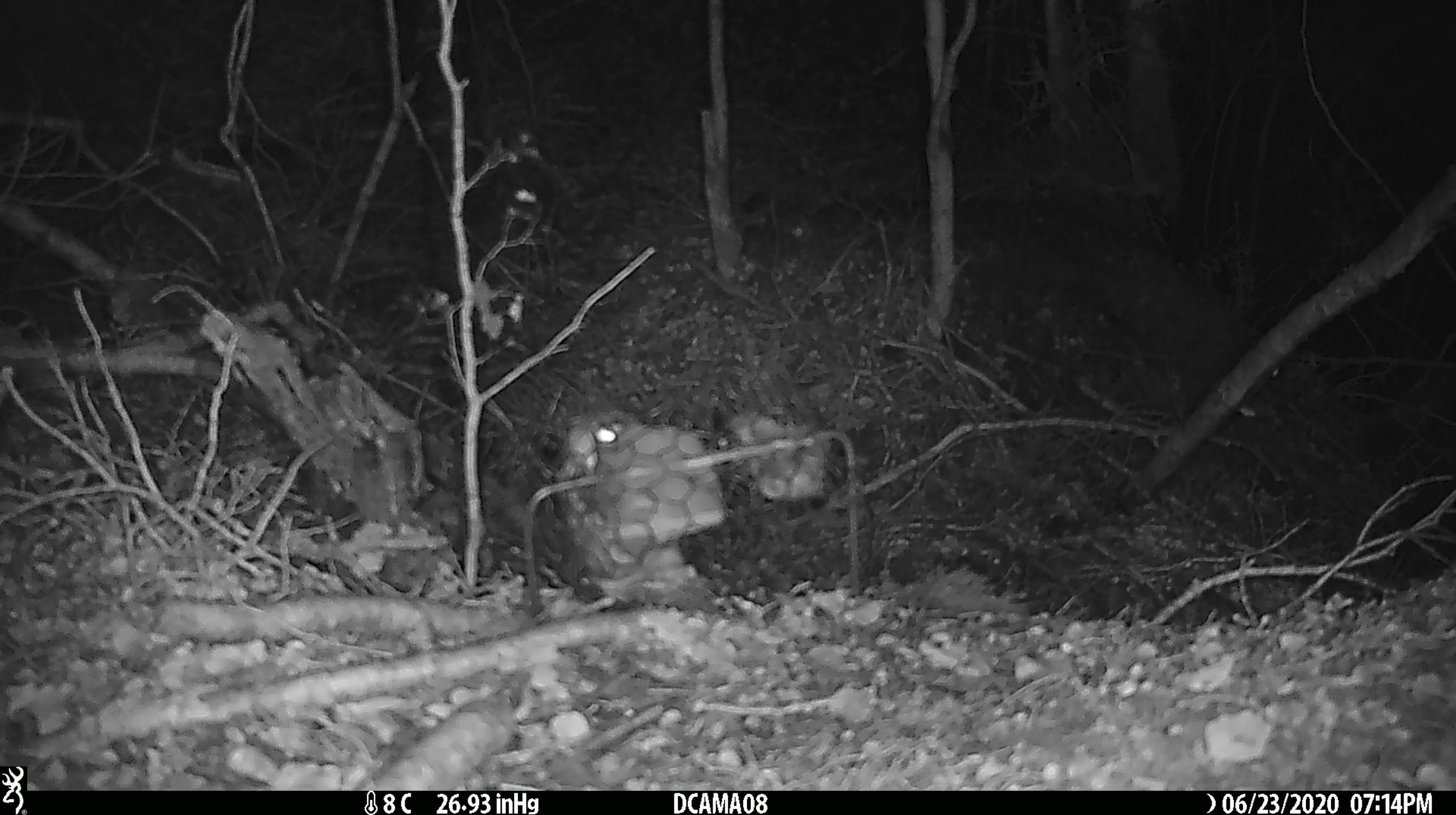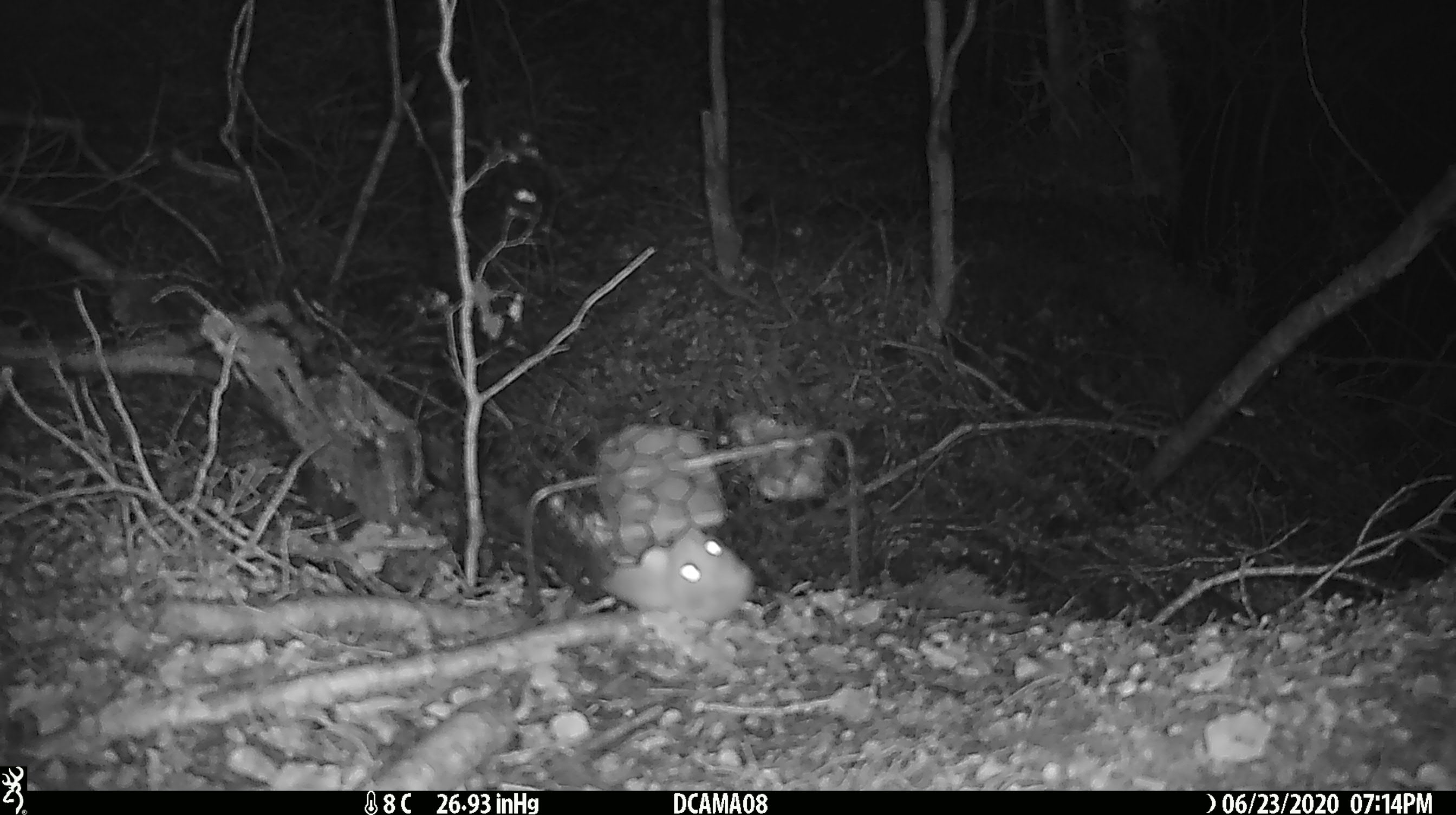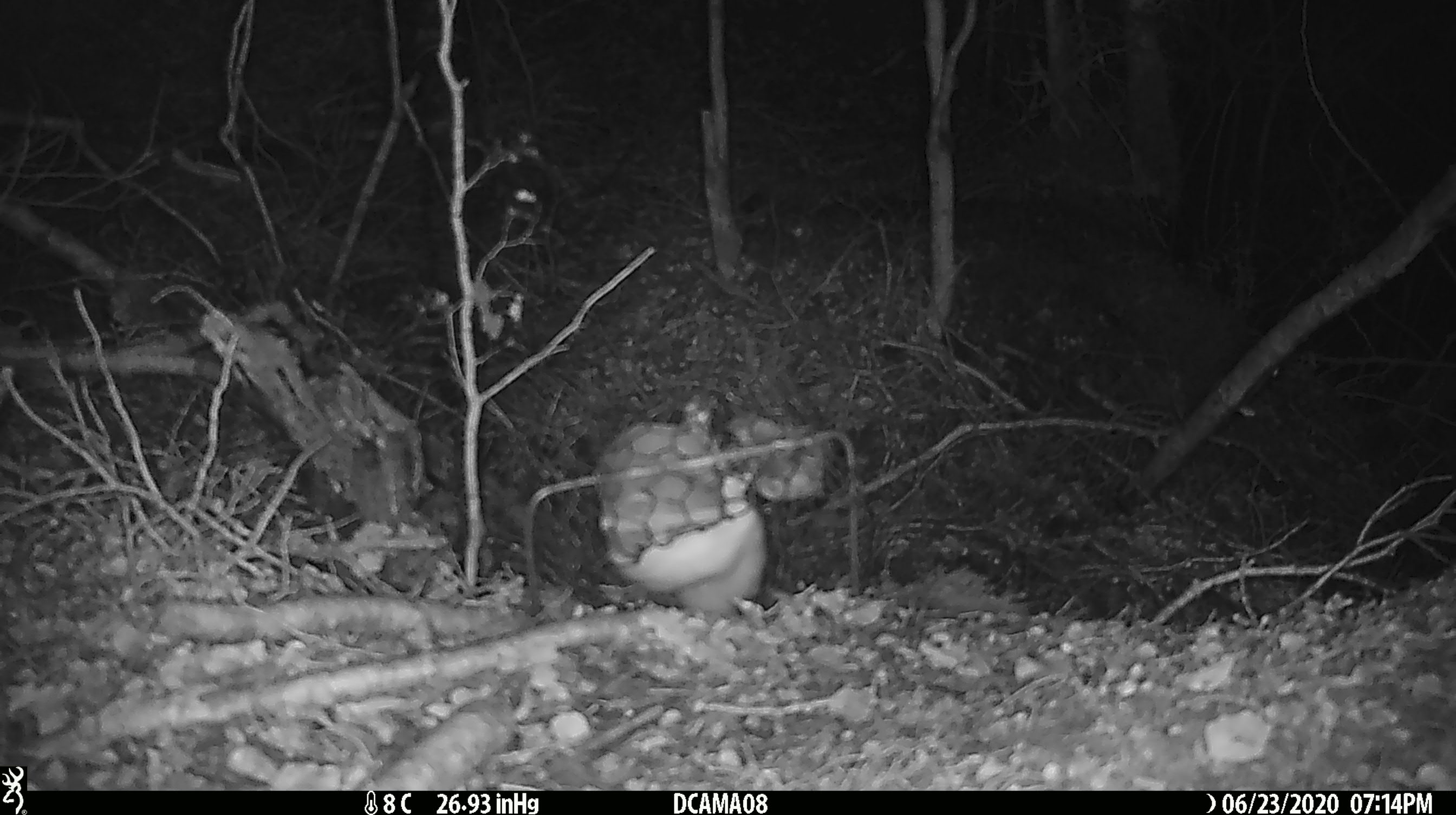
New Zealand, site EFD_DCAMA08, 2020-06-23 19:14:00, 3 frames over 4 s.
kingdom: Animalia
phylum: Chordata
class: Mammalia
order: Carnivora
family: Mustelidae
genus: Mustela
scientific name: Mustela nivalis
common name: least weasel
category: weasel